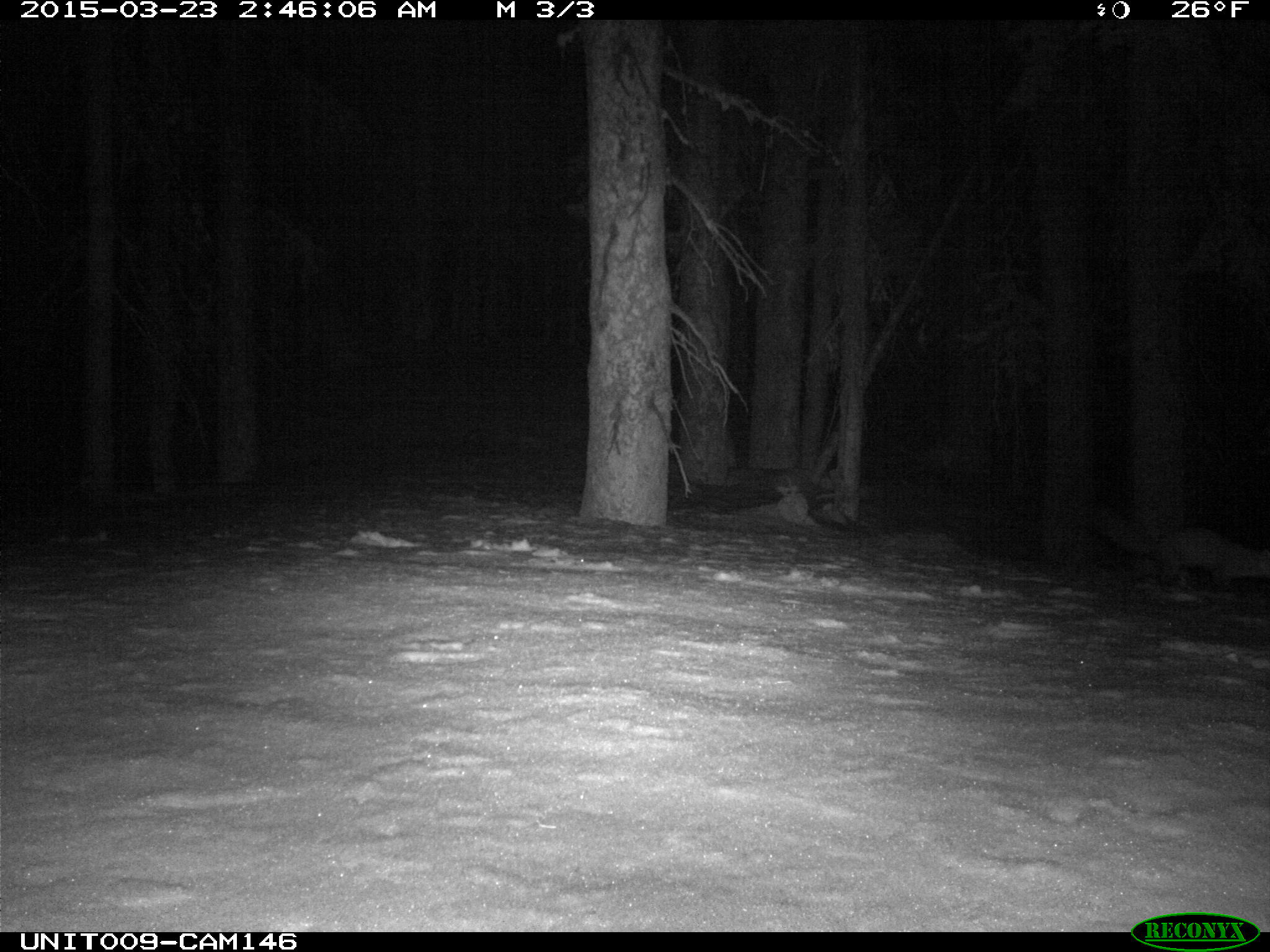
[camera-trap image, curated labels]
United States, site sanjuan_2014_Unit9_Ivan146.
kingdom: Animalia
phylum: Chordata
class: Mammalia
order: Carnivora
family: Mustelidae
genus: Martes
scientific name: Martes americana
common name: american marten